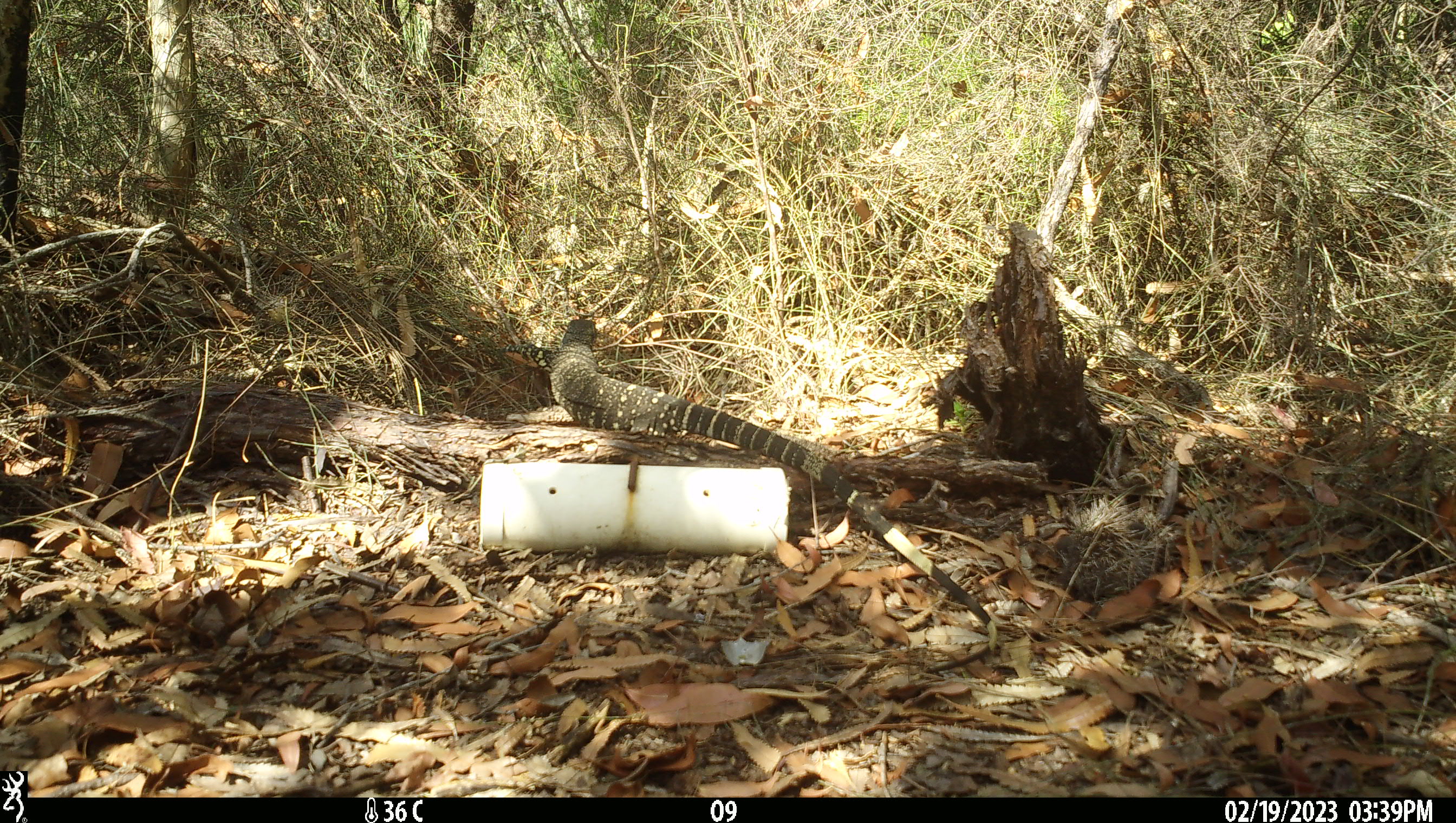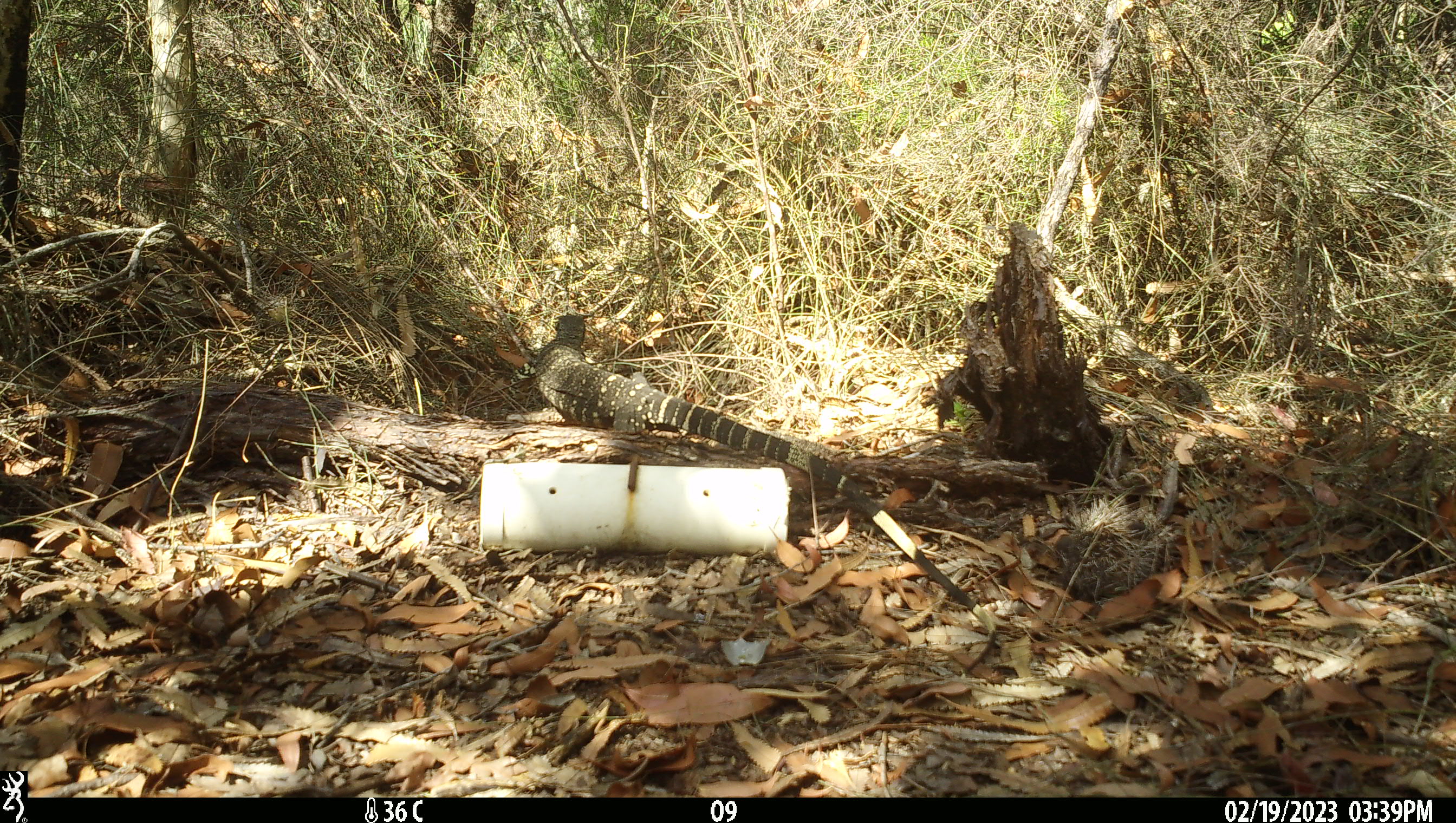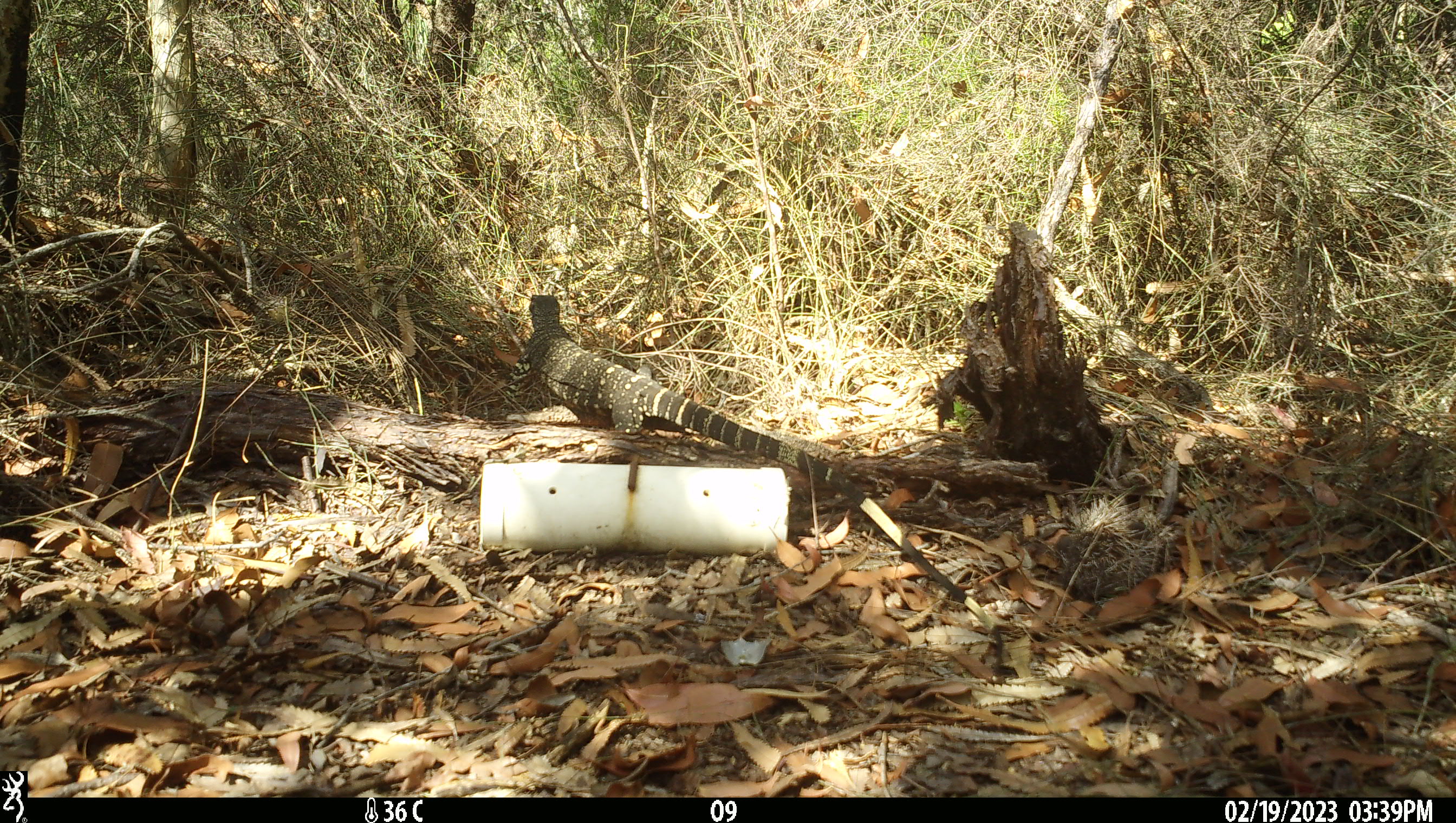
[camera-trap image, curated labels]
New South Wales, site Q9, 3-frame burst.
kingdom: Animalia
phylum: Chordata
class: Reptilia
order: Squamata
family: Varanidae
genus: Varanus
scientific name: Varanus varius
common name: lace monitor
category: goanna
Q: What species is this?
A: Goanna (lace monitor) (Varanus varius).